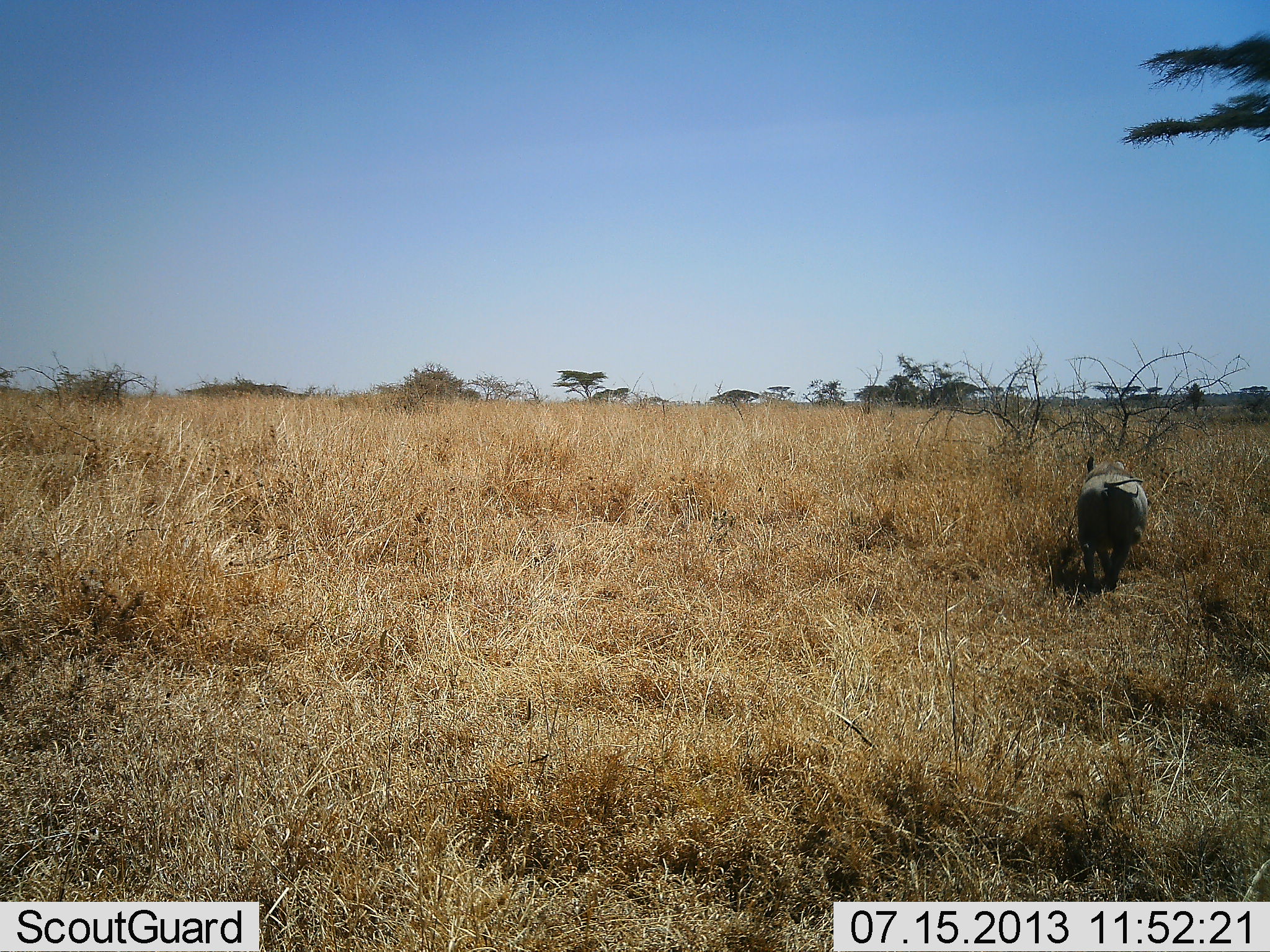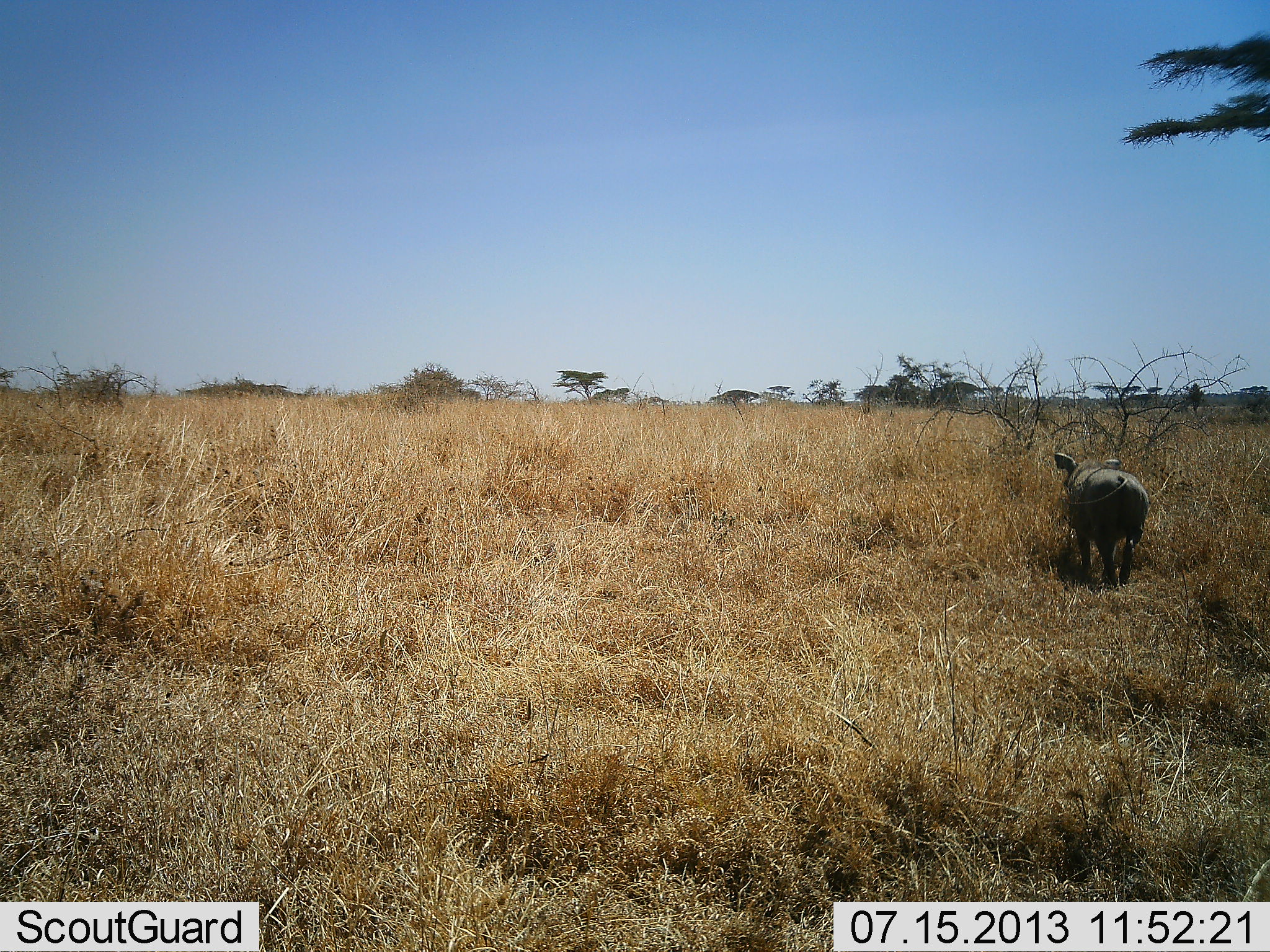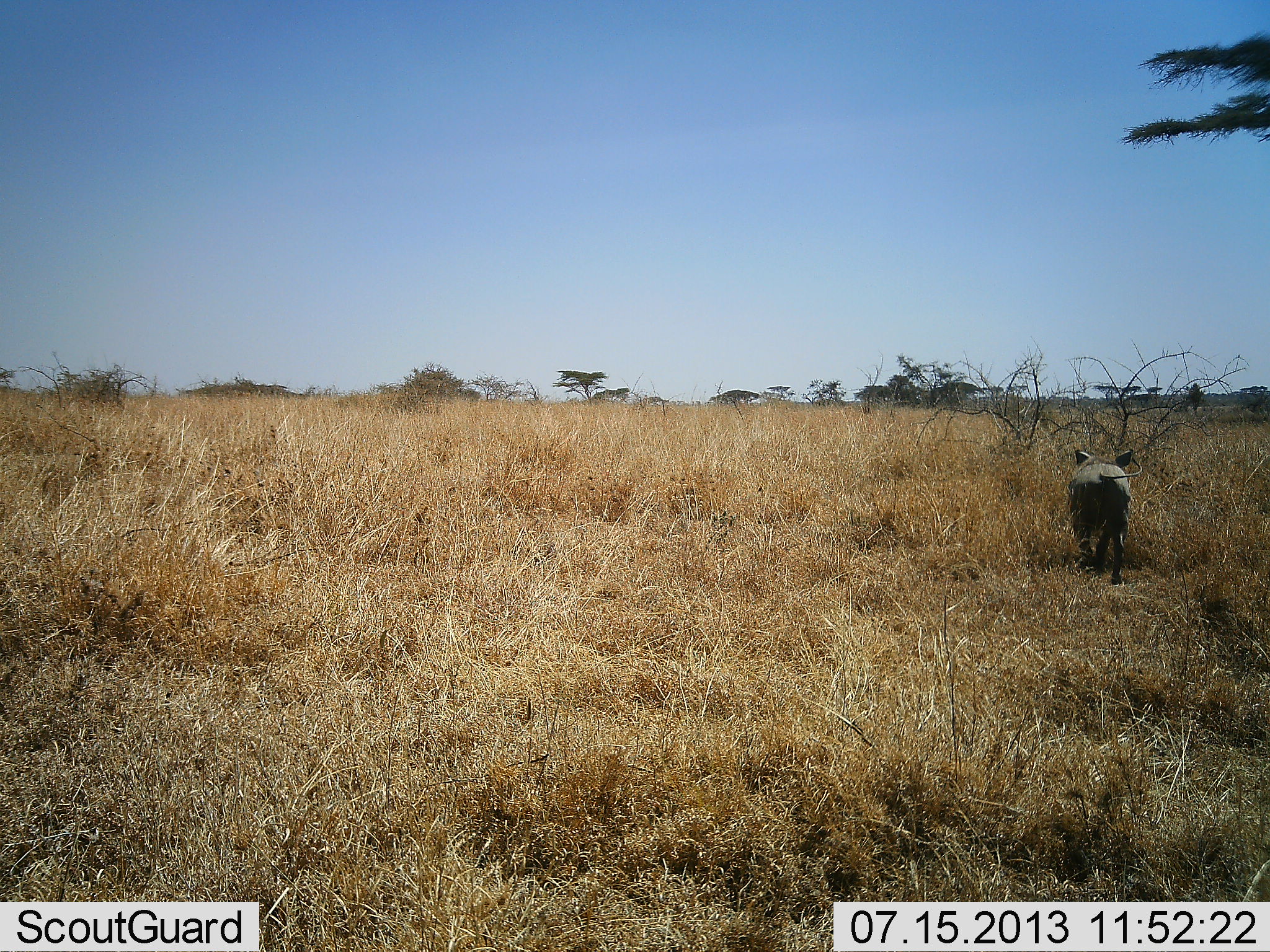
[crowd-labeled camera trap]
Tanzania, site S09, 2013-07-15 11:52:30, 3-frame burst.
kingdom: Animalia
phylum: Chordata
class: Mammalia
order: Artiodactyla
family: Suidae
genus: Phacochoerus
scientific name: Phacochoerus africanus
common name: warthog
Warthog (Phacochoerus africanus), count 1. Behavior (volunteer vote fractions): standing 20%, resting 0%, moving 90%, interacting 0%. Young present (vote fraction): 0%. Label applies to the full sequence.